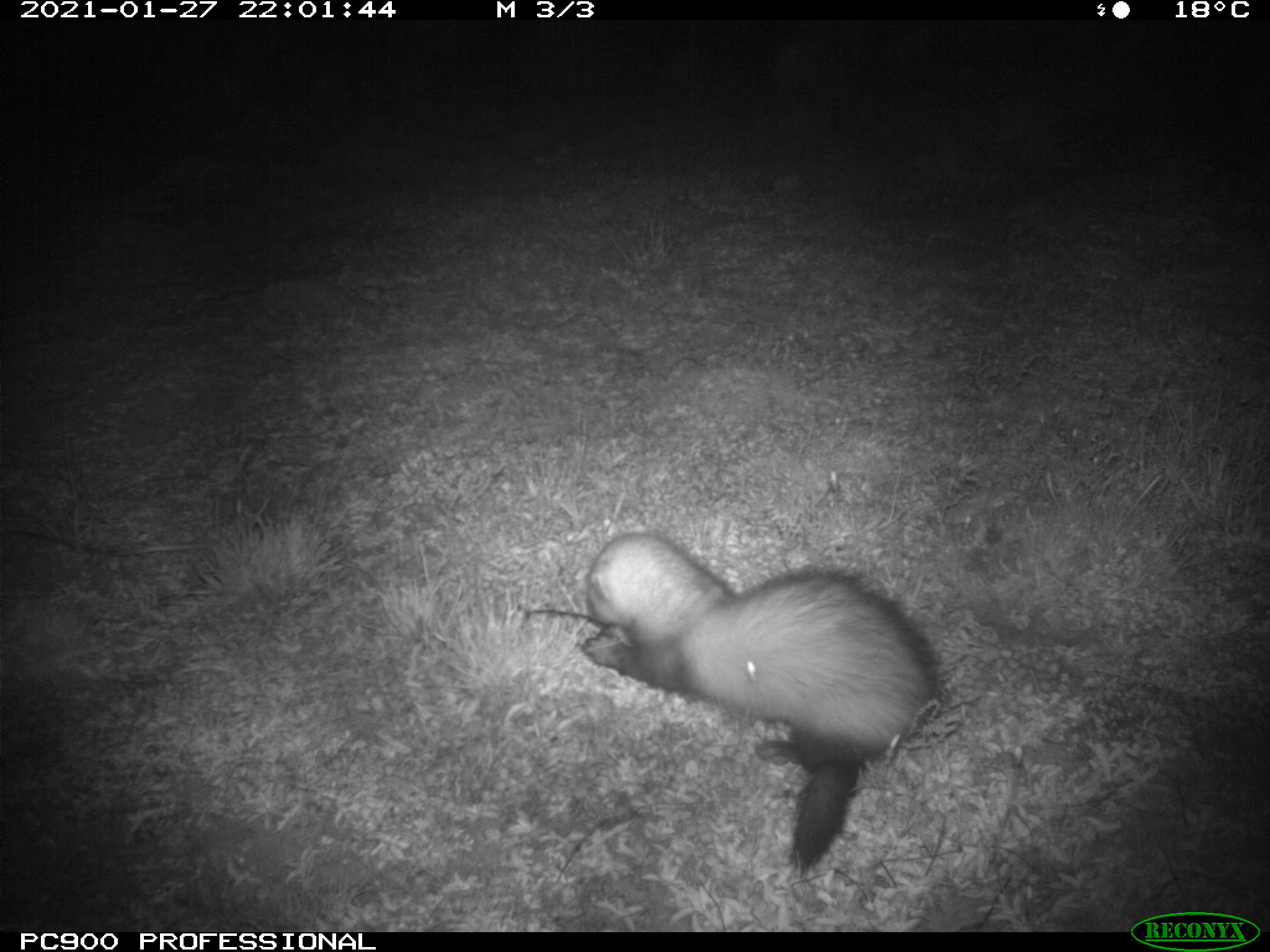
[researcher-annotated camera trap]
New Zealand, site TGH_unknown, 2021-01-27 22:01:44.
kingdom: Animalia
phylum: Chordata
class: Mammalia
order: Carnivora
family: Mustelidae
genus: Mustela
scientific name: Mustela furo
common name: ferret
Ferret (Mustela furo).